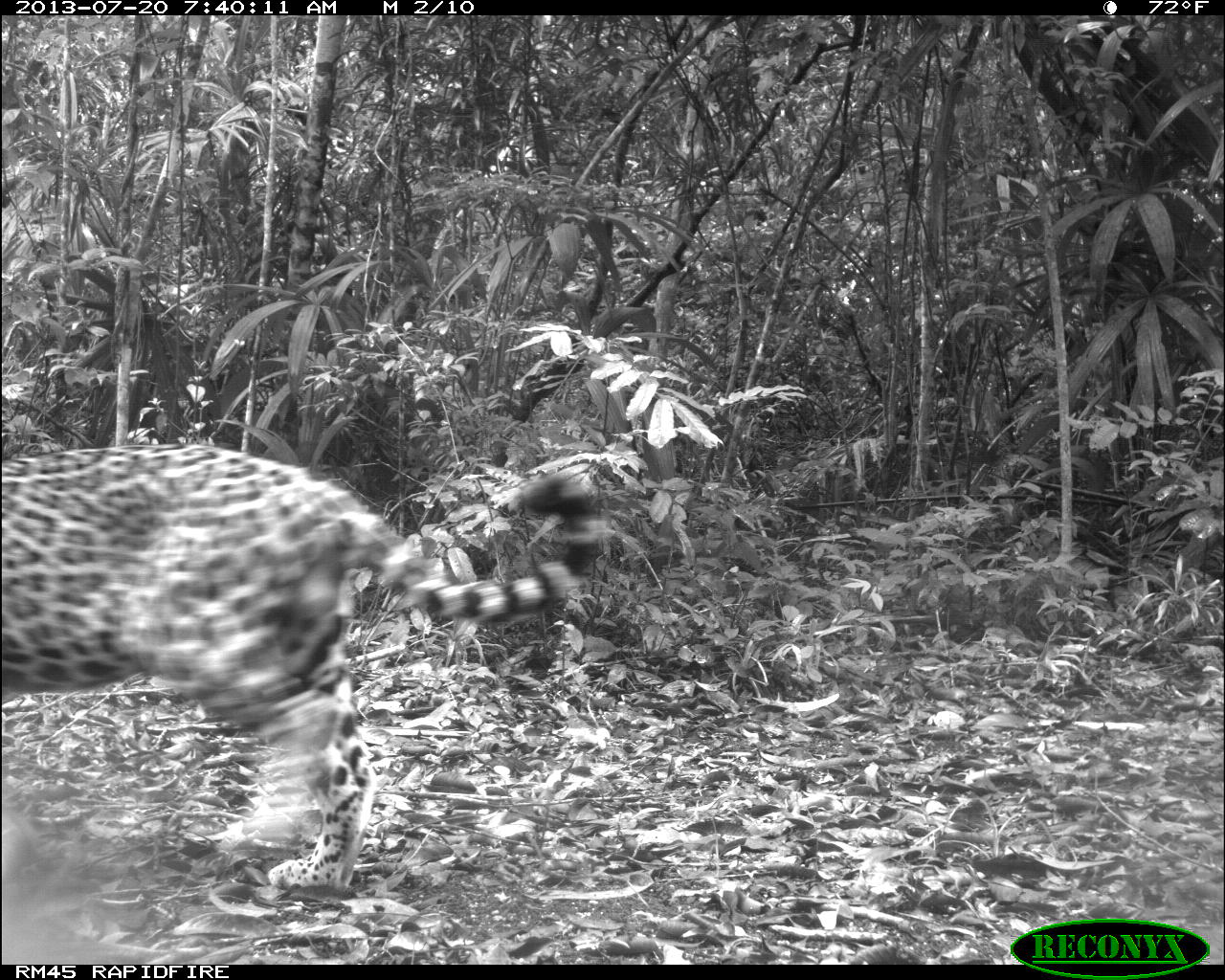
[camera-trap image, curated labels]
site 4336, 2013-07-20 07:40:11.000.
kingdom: Animalia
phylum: Chordata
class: Mammalia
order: Carnivora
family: Felidae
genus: Panthera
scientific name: Panthera onca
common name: jaguar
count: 1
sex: male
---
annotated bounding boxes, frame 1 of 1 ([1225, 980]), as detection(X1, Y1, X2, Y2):
panthera onca: detection(0, 444, 606, 892)